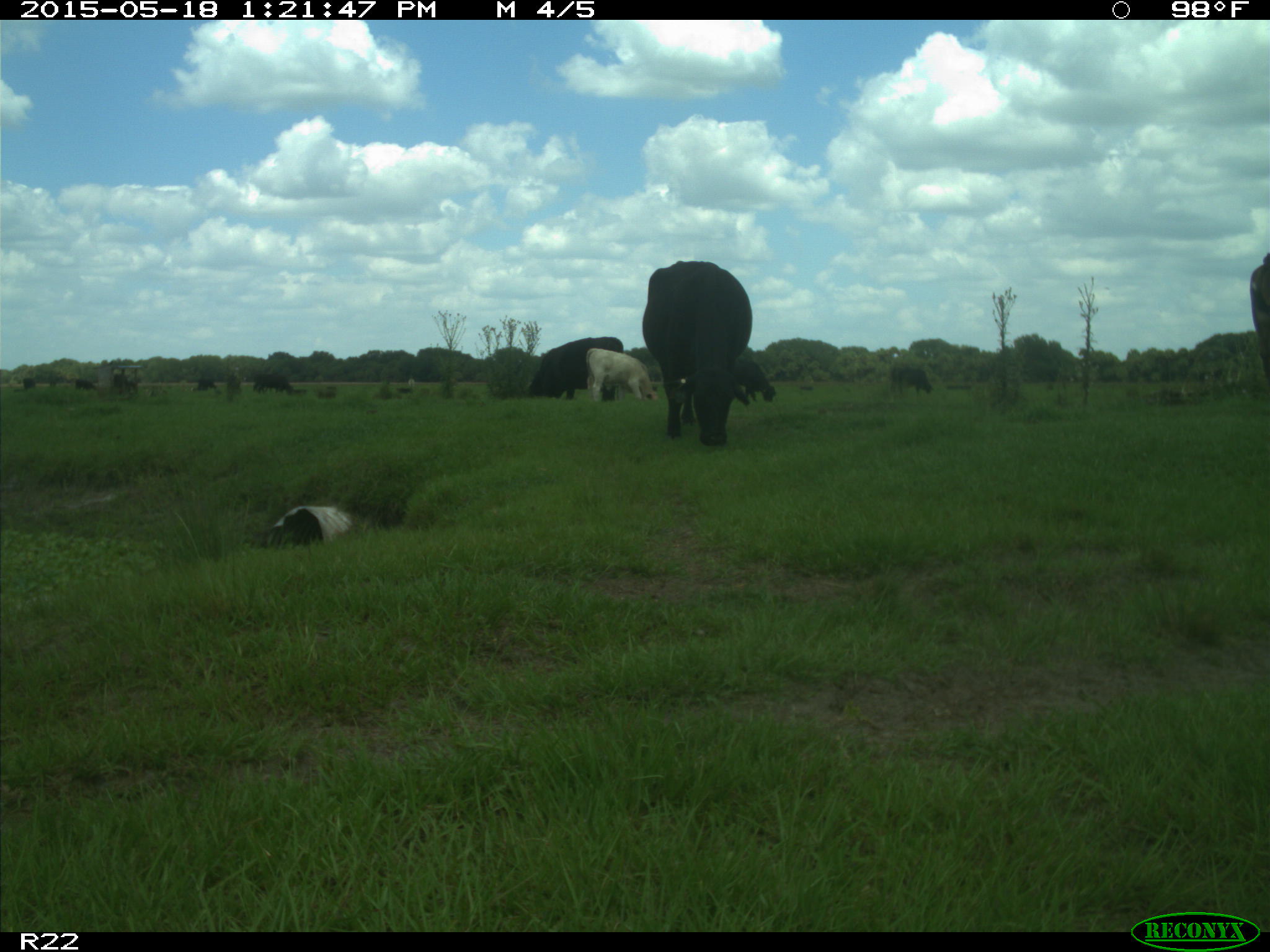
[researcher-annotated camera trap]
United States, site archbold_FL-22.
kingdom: Animalia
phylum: Chordata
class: Mammalia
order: Artiodactyla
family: Bovidae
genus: Bos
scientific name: Bos taurus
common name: domestic cow